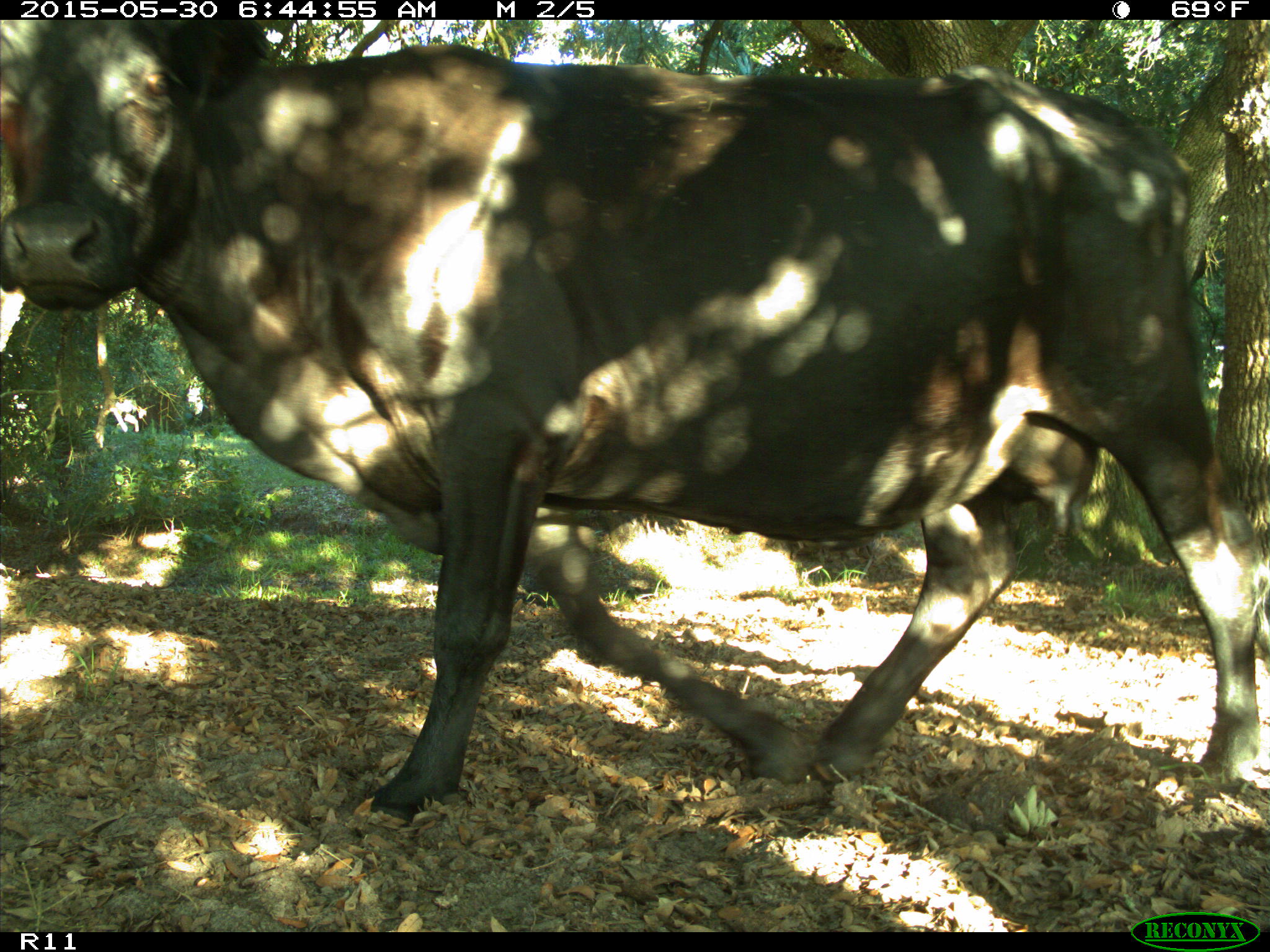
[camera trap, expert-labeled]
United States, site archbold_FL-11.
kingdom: Animalia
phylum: Chordata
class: Mammalia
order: Artiodactyla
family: Bovidae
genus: Bos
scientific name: Bos taurus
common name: domestic cow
Bos taurus (domestic cow).